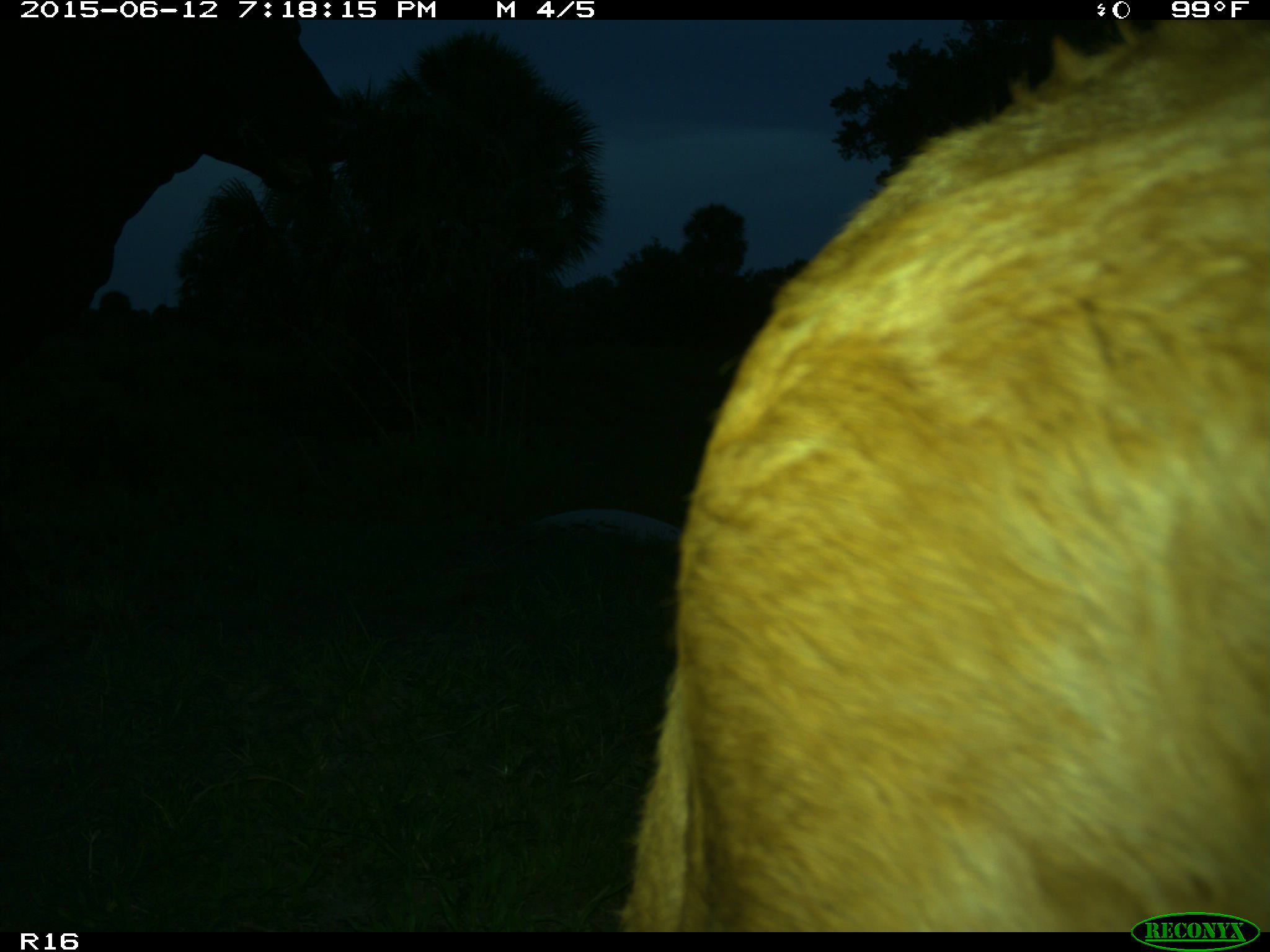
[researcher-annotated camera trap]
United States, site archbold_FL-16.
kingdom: Animalia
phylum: Chordata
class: Mammalia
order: Artiodactyla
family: Bovidae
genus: Bos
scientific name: Bos taurus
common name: domestic cow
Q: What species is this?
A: Bos taurus (domestic cow).